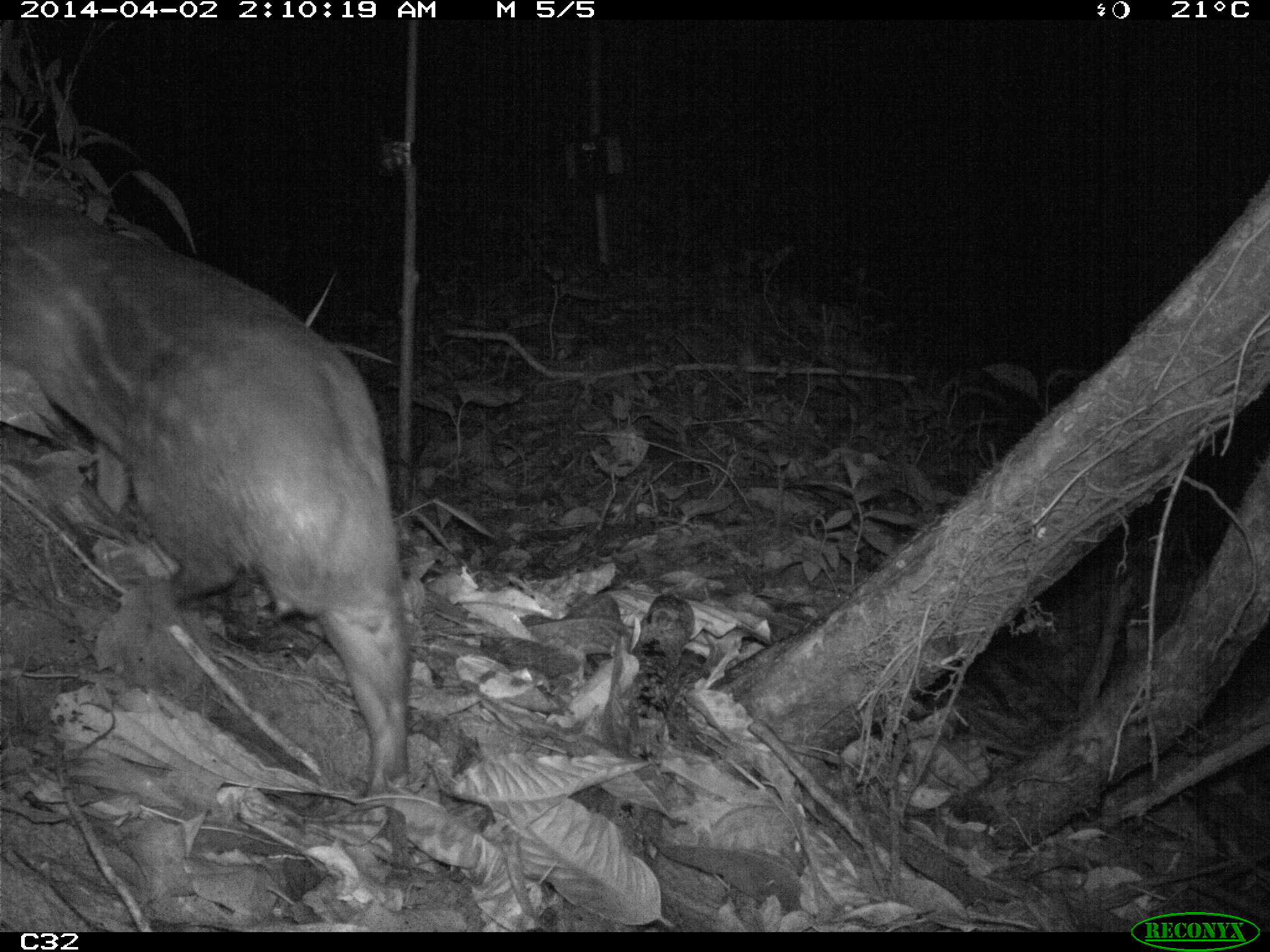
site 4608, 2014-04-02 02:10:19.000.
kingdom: Animalia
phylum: Chordata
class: Mammalia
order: Rodentia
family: Cuniculidae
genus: Cuniculus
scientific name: Cuniculus paca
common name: spotted paca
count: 1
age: adult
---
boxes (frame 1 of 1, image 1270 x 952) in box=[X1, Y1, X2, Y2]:
cuniculus paca: box=[0, 183, 416, 800]